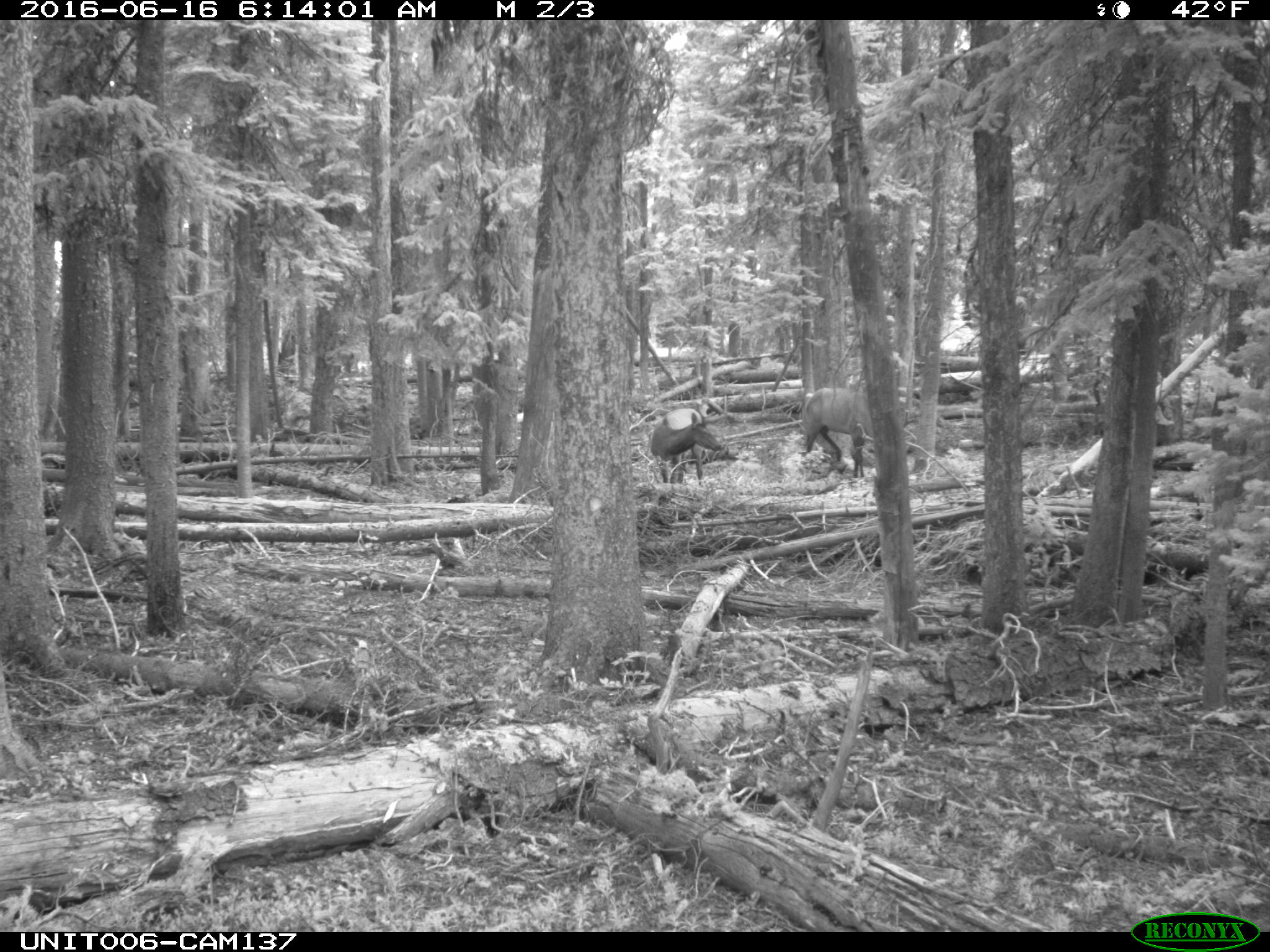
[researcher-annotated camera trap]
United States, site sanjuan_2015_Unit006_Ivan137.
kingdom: Animalia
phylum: Chordata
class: Mammalia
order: Artiodactyla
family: Cervidae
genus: Cervus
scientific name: Cervus elaphus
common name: red deer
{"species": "Cervus elaphus (red deer)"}